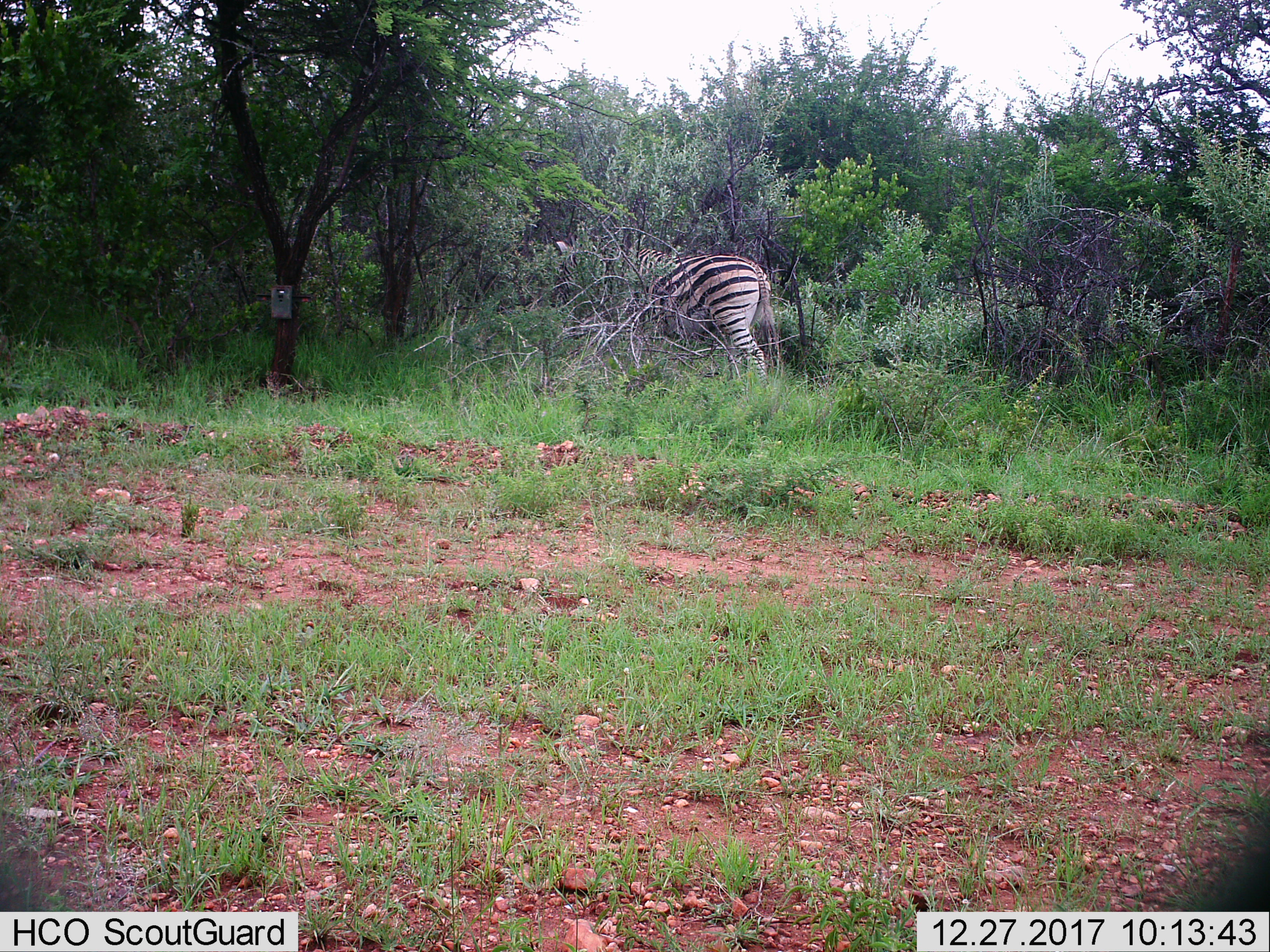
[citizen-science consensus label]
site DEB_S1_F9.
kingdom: Animalia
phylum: Chordata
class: Mammalia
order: Perissodactyla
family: Equidae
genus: Equus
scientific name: Equus quagga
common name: plains zebra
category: zebraplains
Zebraplains (plains zebra) (Equus quagga), count 1. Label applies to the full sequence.